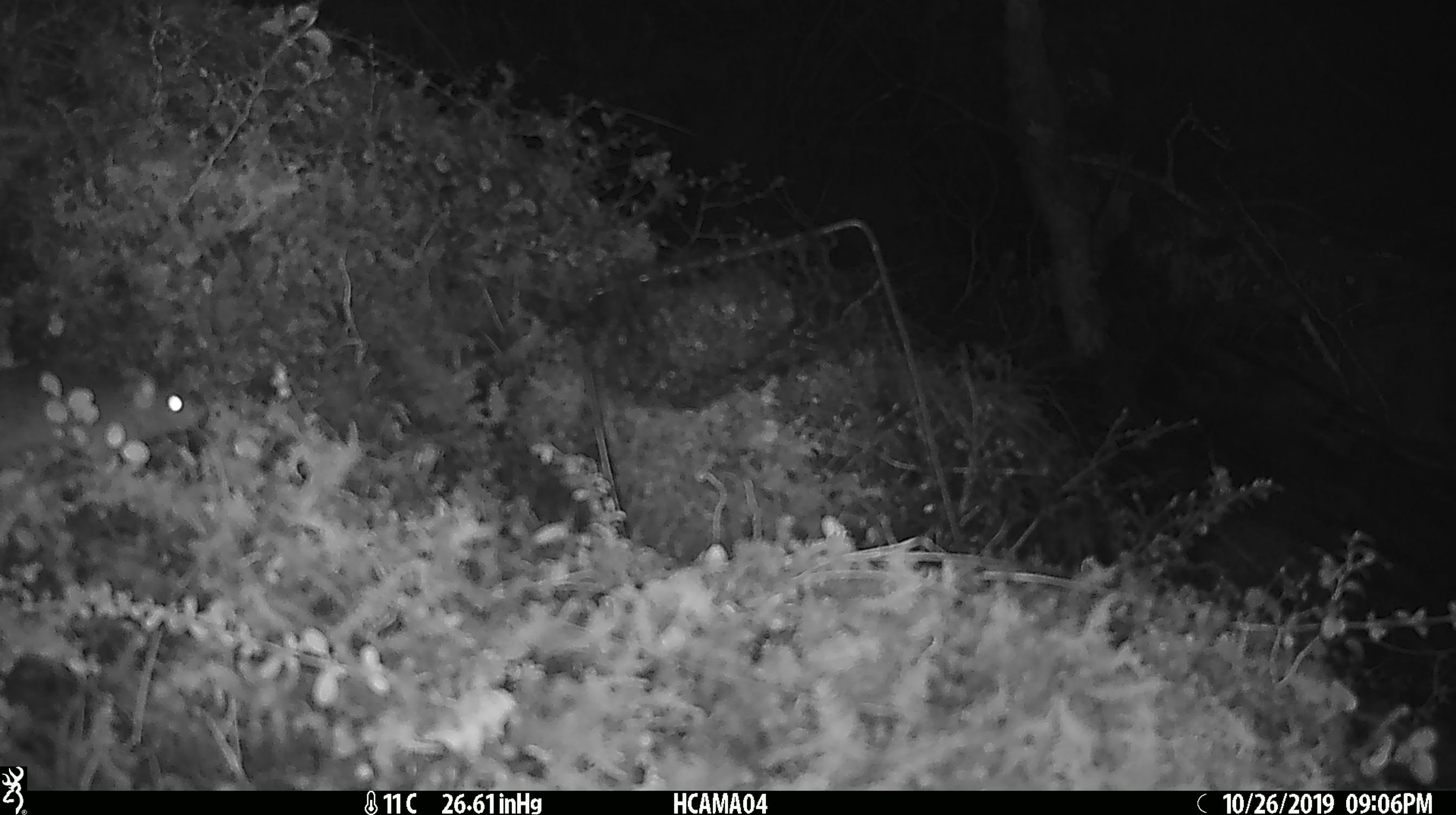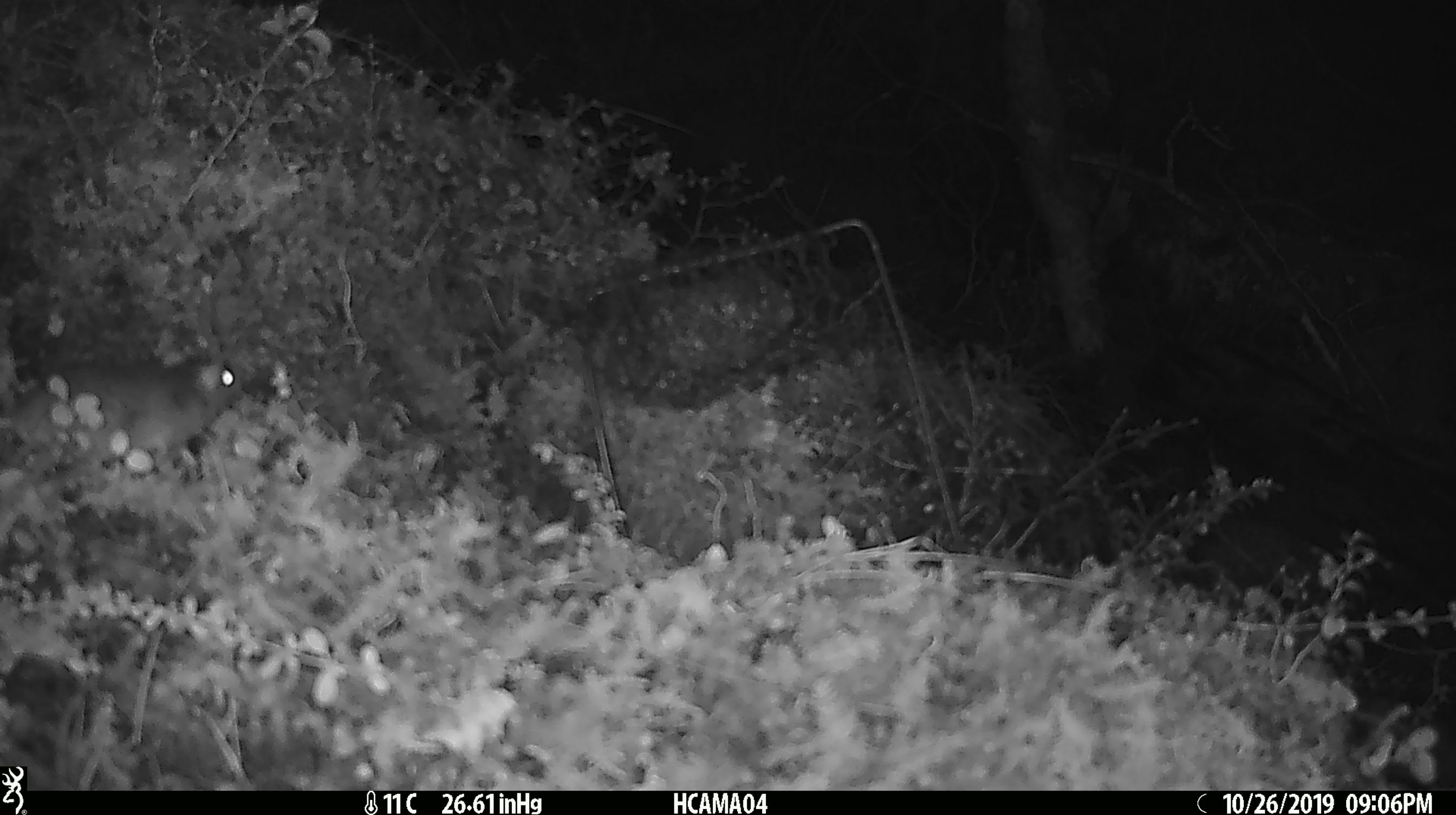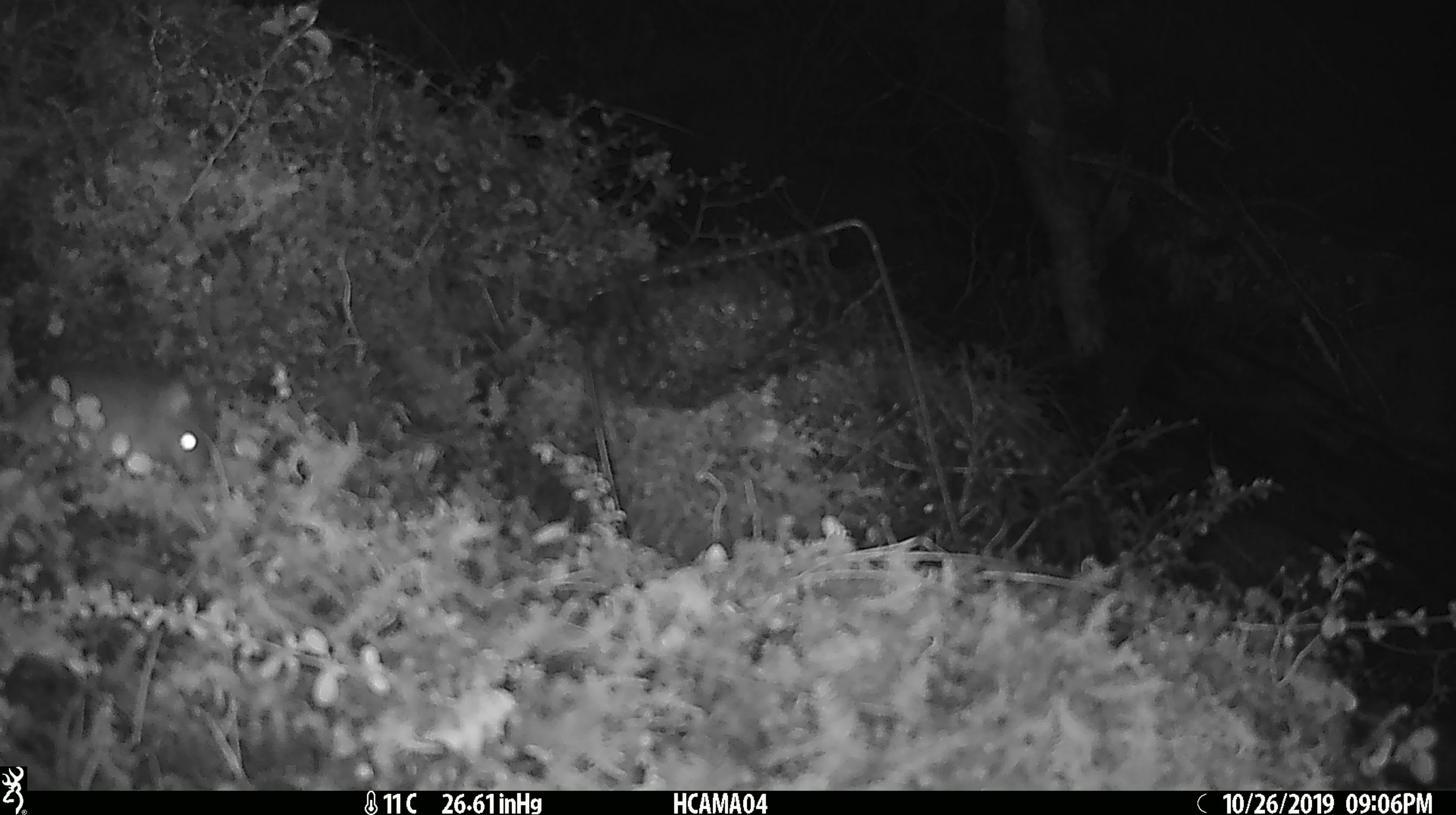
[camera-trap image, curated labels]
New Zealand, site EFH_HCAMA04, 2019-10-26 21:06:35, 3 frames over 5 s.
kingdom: Animalia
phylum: Chordata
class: Mammalia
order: Rodentia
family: Muridae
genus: Mus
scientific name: Mus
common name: mouse